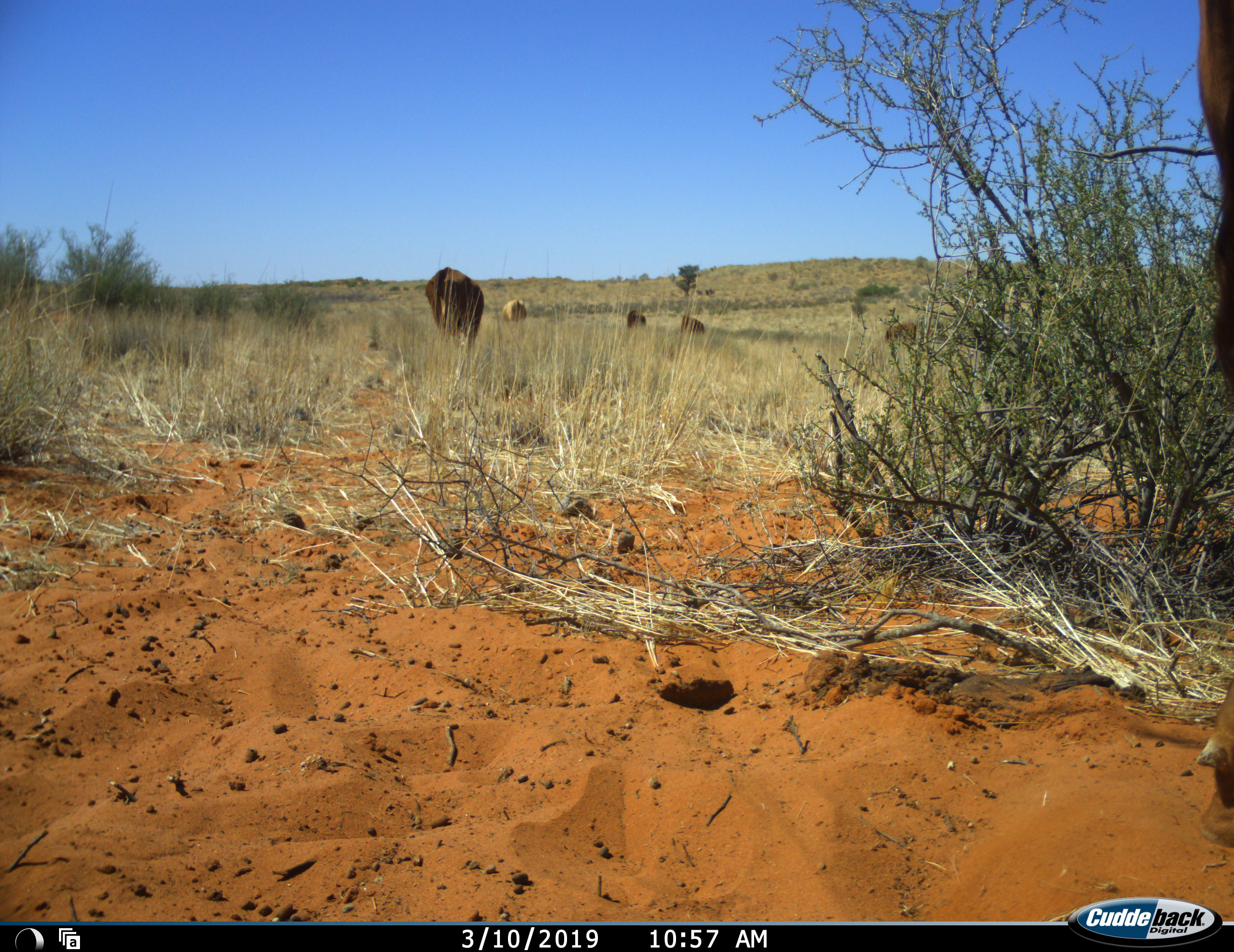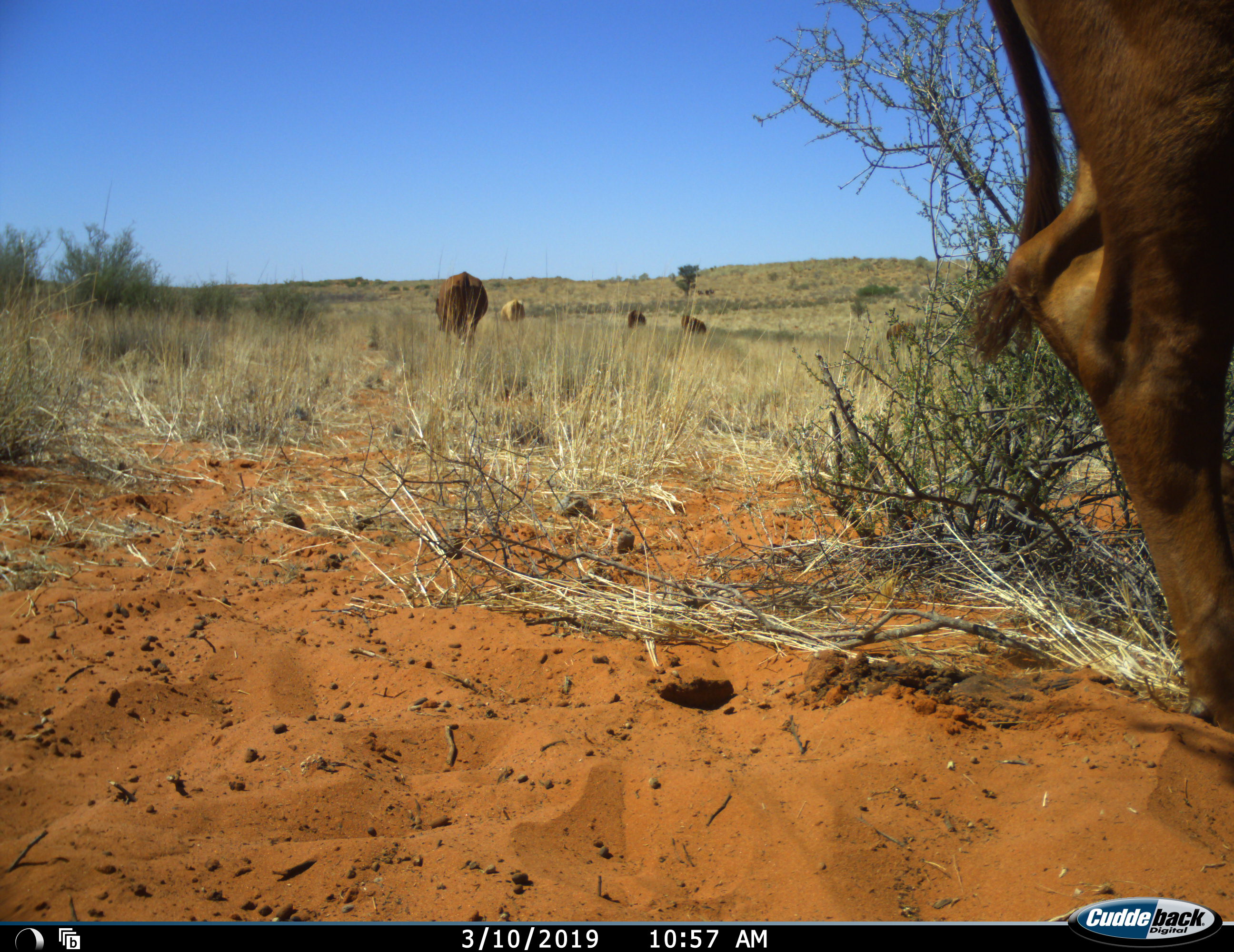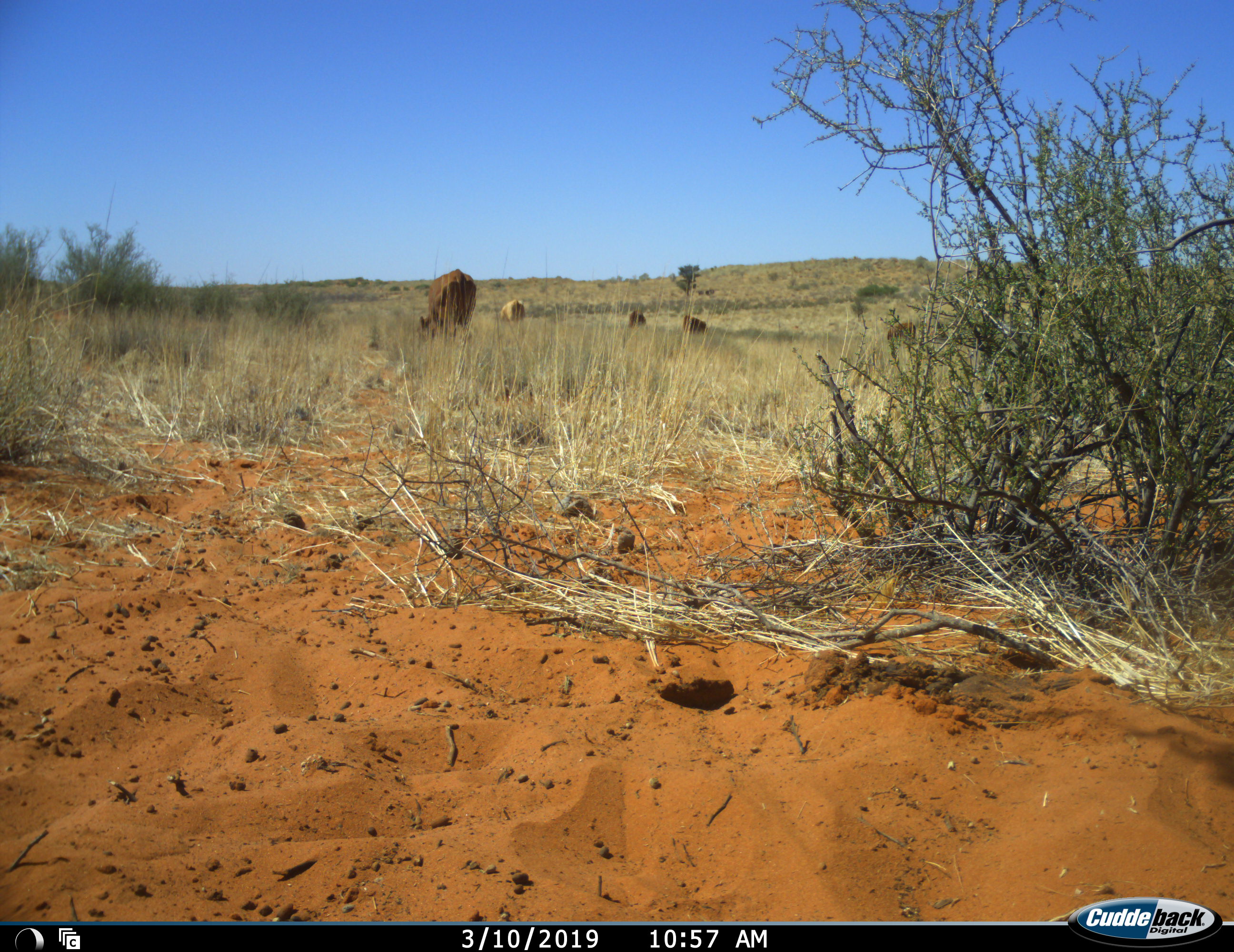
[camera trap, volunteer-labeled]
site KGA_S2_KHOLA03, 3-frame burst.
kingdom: Animalia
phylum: Chordata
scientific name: Vertebrata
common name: domestic animal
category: domesticanimal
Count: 6.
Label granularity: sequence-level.